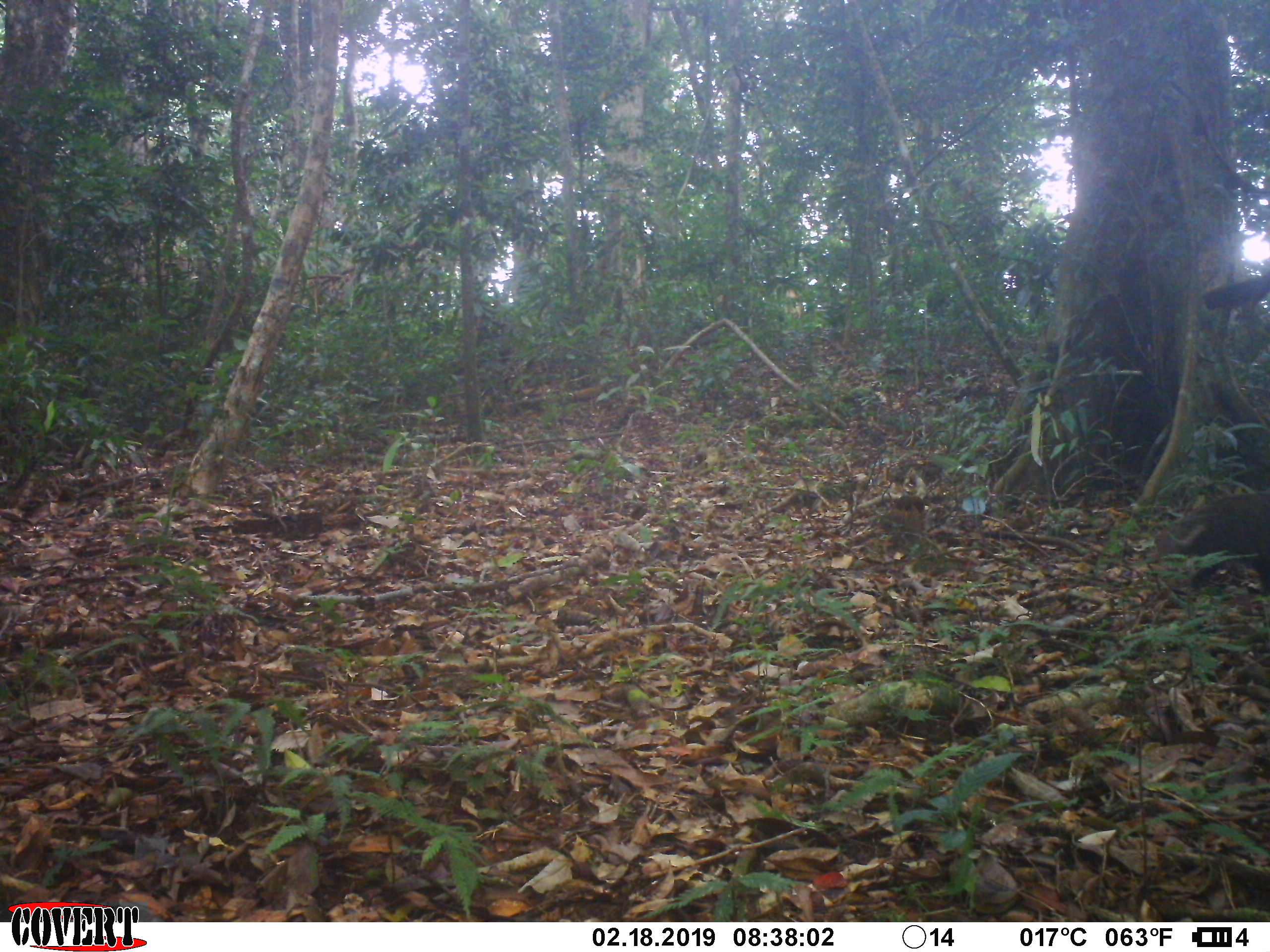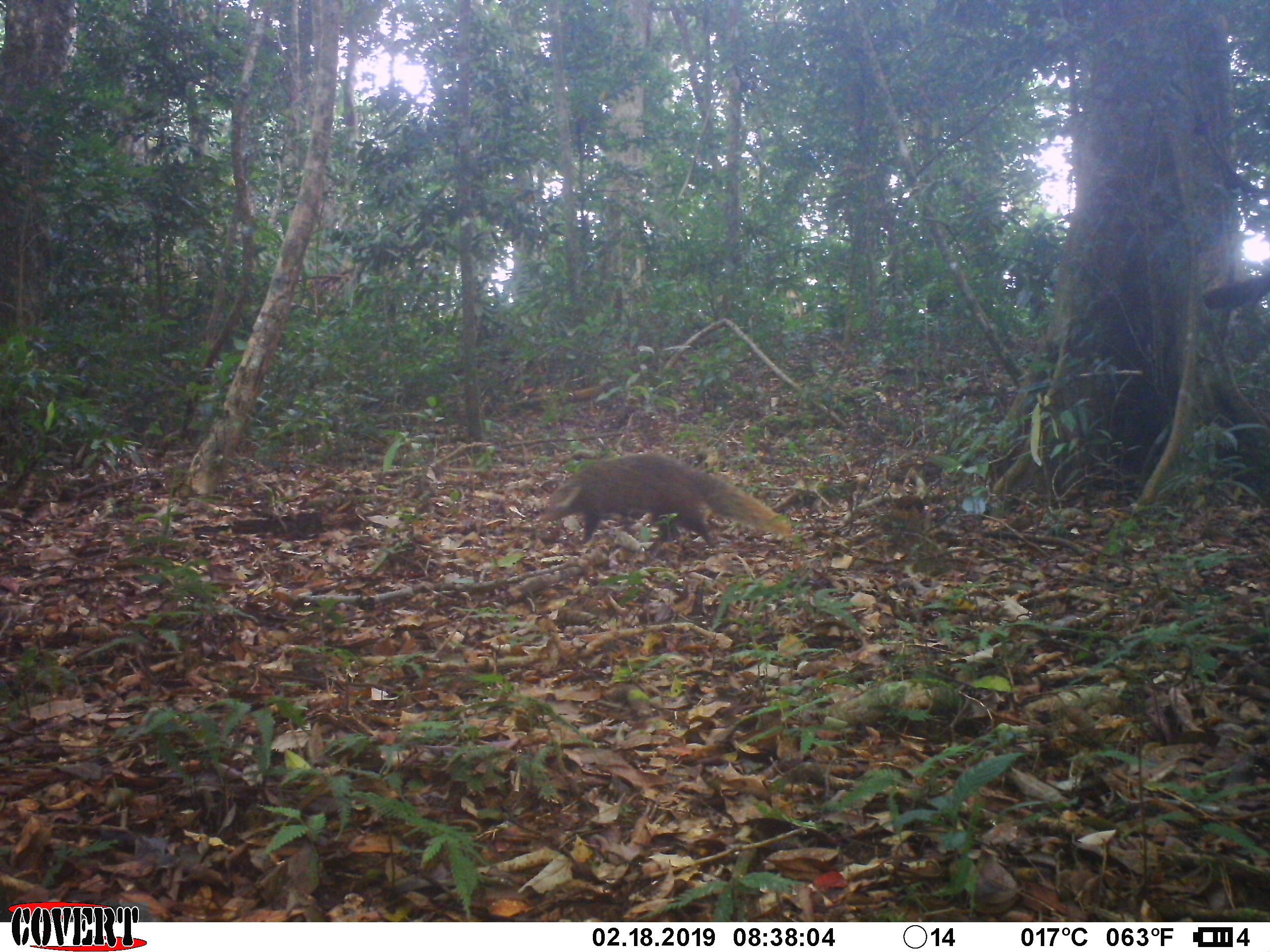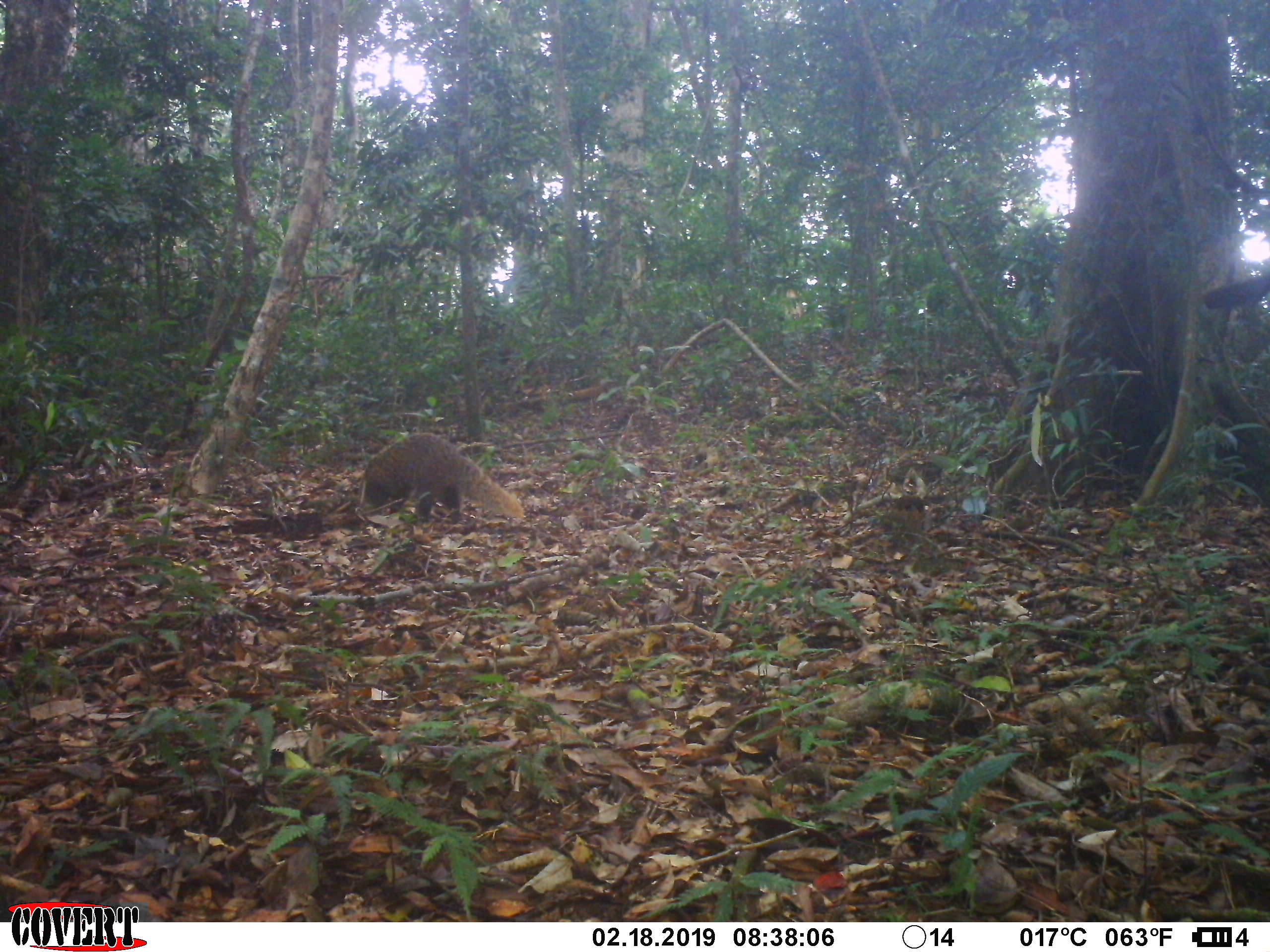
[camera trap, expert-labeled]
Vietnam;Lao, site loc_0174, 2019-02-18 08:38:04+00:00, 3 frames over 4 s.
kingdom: Animalia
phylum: Chordata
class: Mammalia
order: Carnivora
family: Herpestidae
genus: Urva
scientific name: Urva urva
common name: crab-eating mongoose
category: crab eating mongoose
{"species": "crab eating mongoose (crab-eating mongoose) (Urva urva)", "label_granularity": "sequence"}